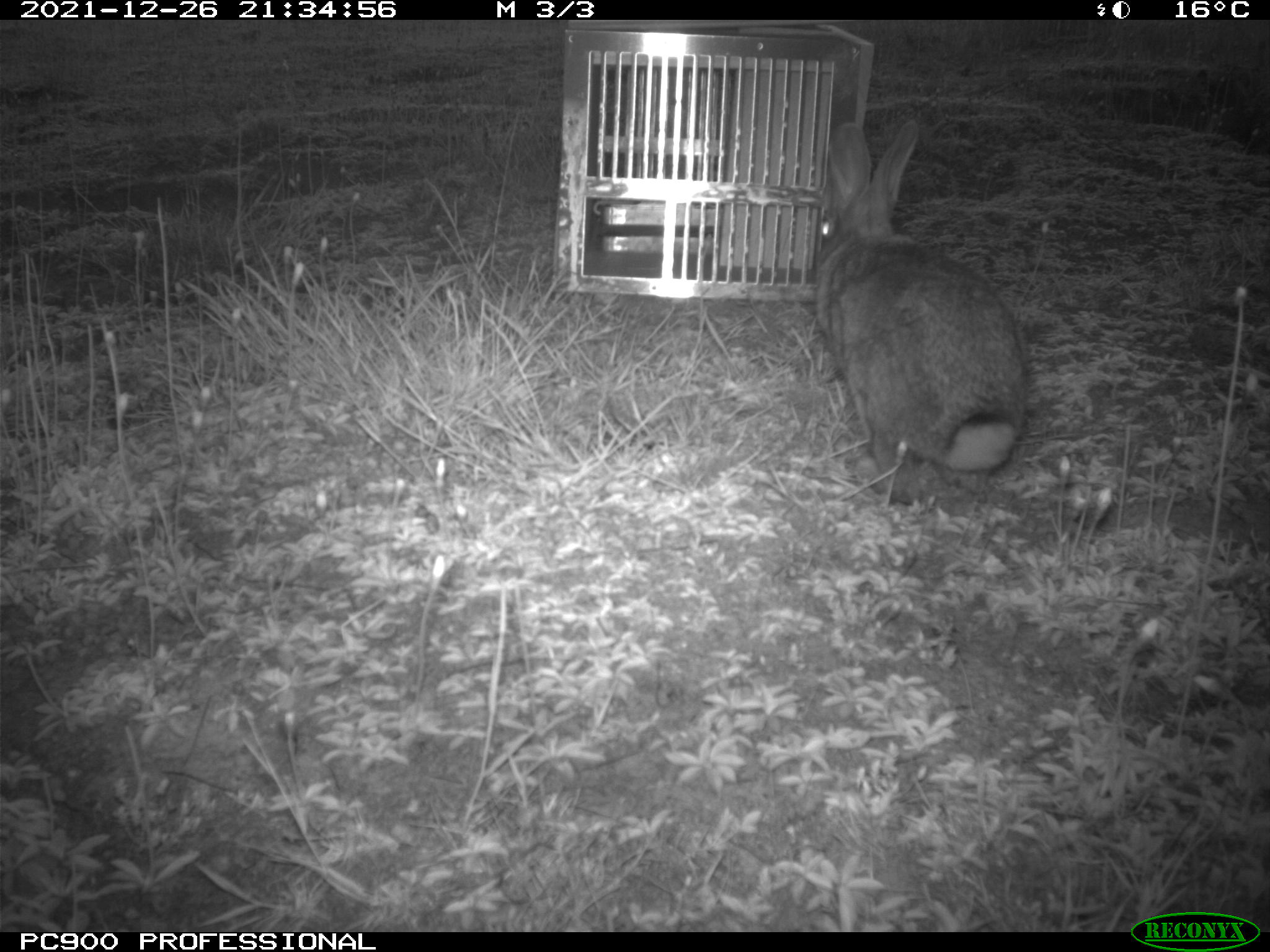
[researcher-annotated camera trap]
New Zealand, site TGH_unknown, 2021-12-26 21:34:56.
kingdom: Animalia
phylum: Chordata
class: Mammalia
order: Lagomorpha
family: Leporidae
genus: Oryctolagus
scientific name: Oryctolagus cuniculus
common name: european rabbit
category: rabbit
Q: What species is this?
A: Rabbit (european rabbit) (Oryctolagus cuniculus).